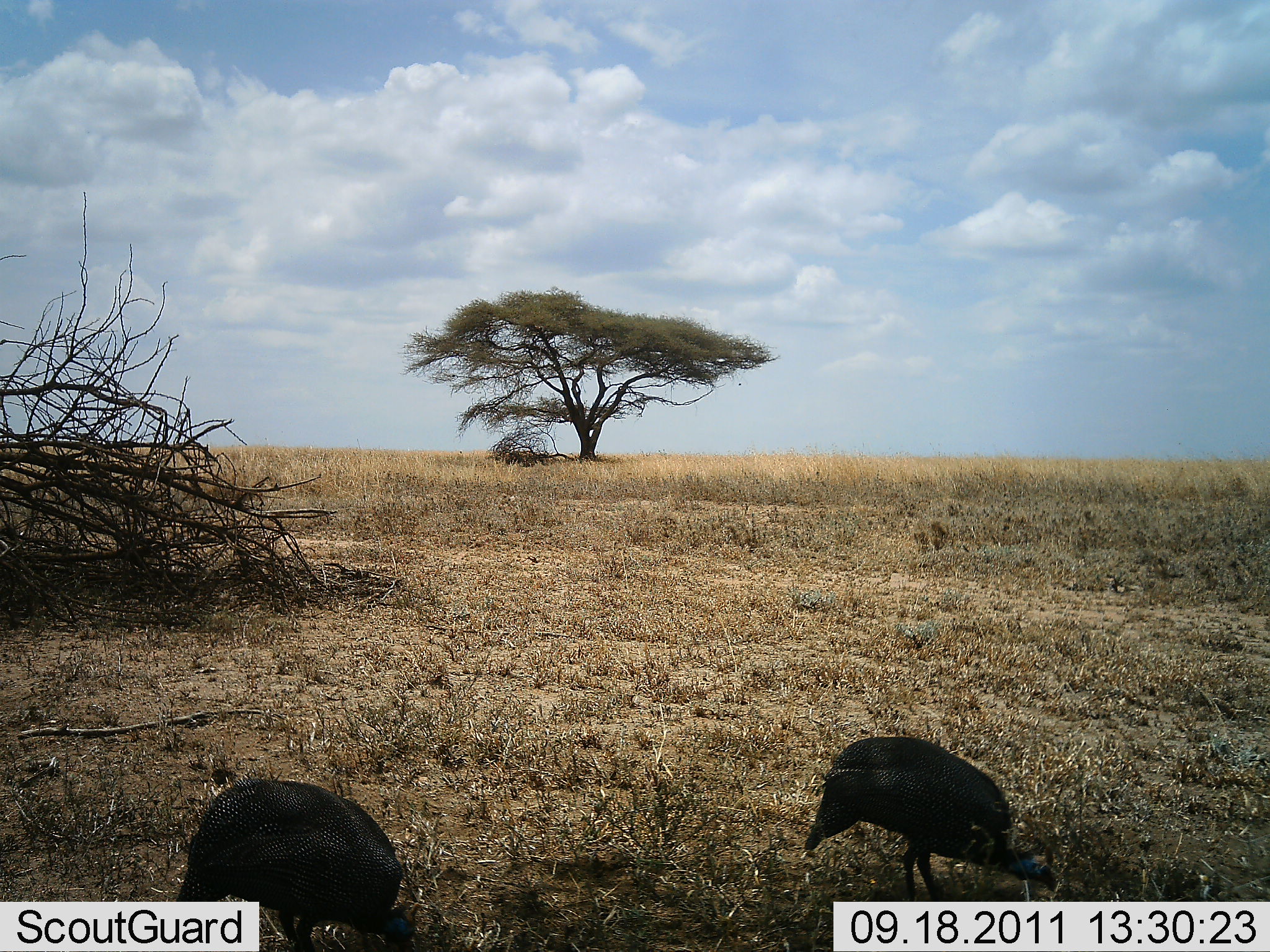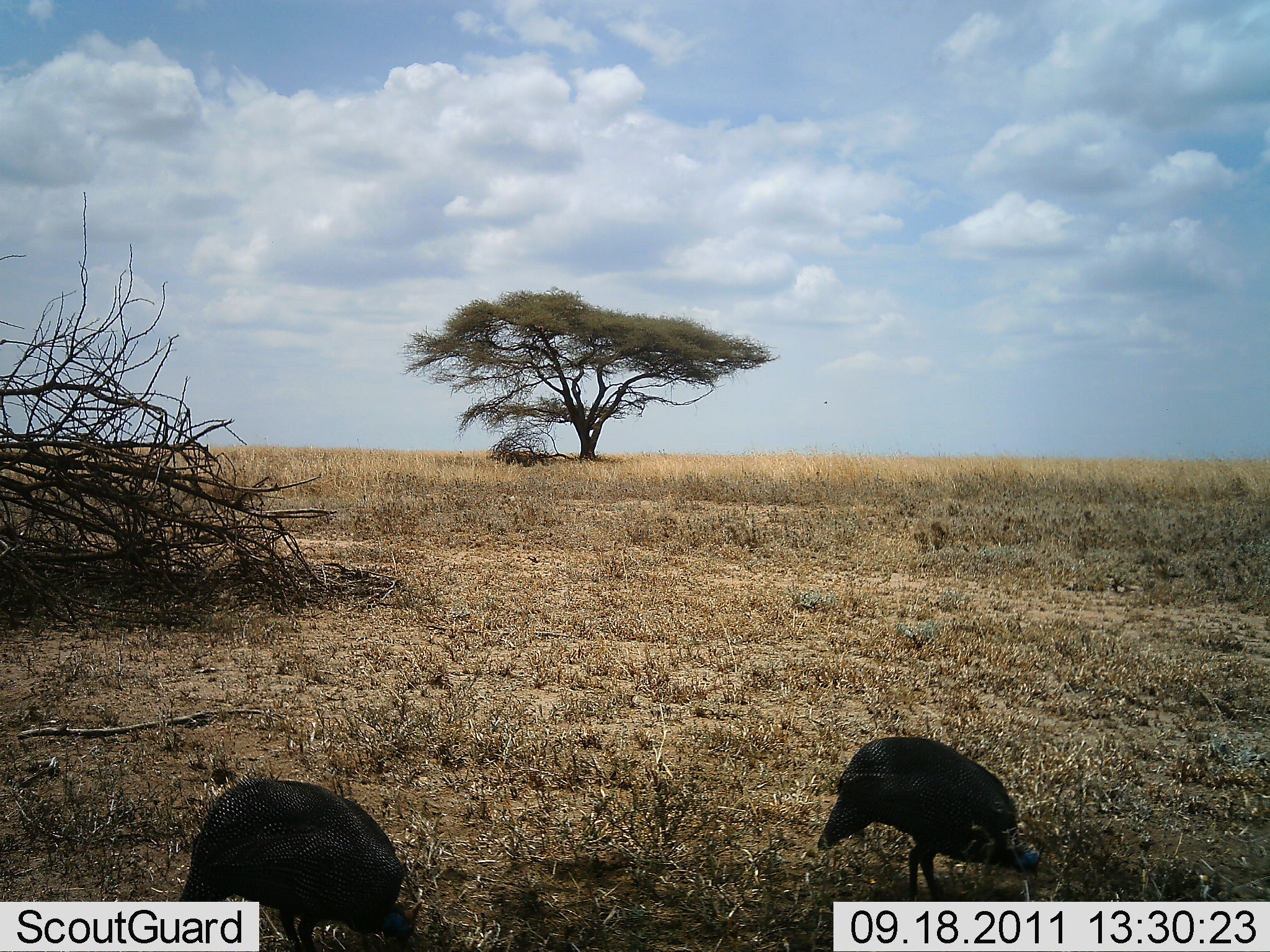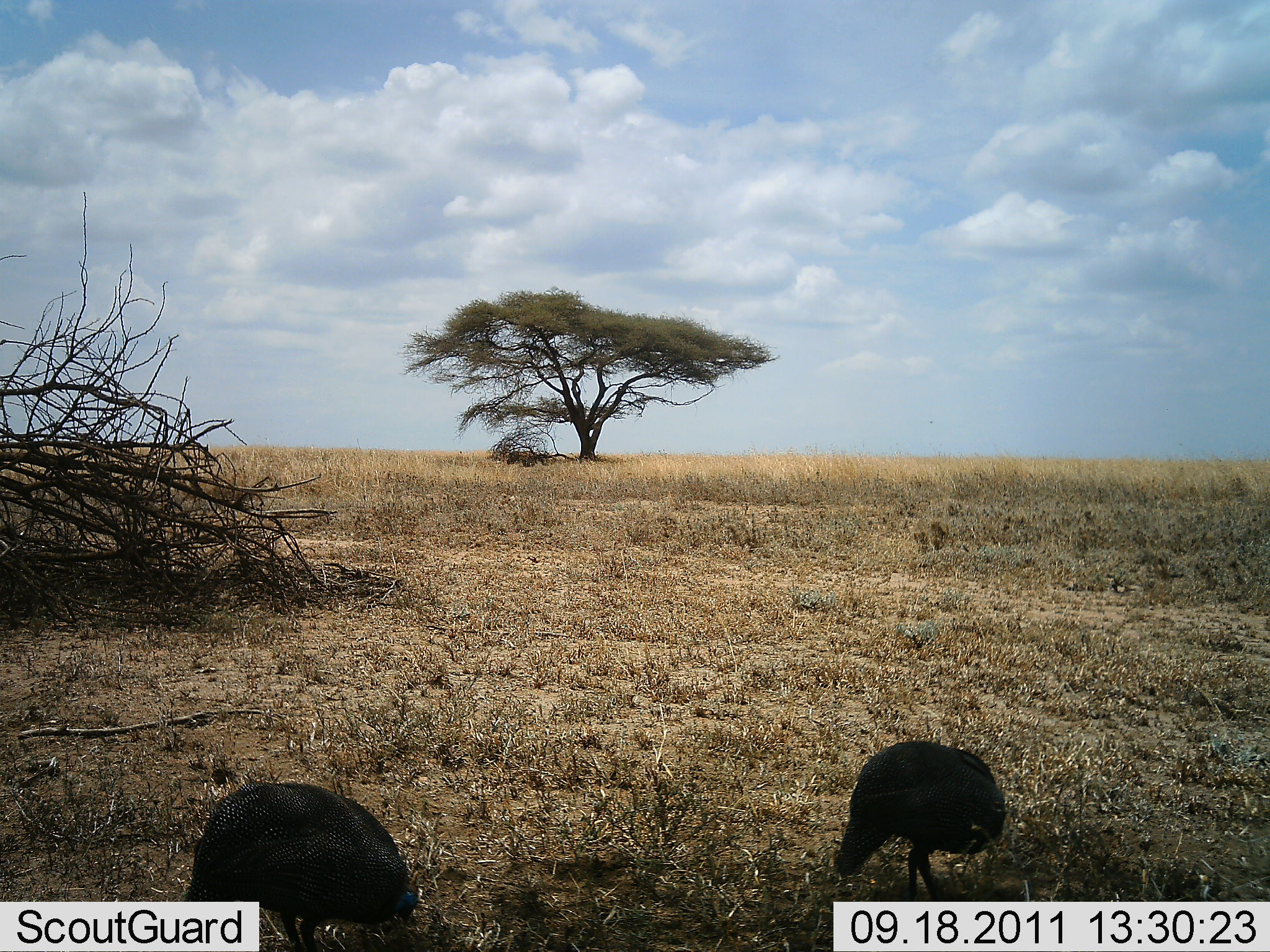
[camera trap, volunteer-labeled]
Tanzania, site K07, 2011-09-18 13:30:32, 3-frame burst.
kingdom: Animalia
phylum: Chordata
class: Aves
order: Galliformes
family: Numididae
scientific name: Numididae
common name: guinea fowl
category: guineafowl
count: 2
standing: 9%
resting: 0%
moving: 0%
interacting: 0%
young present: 0%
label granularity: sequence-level